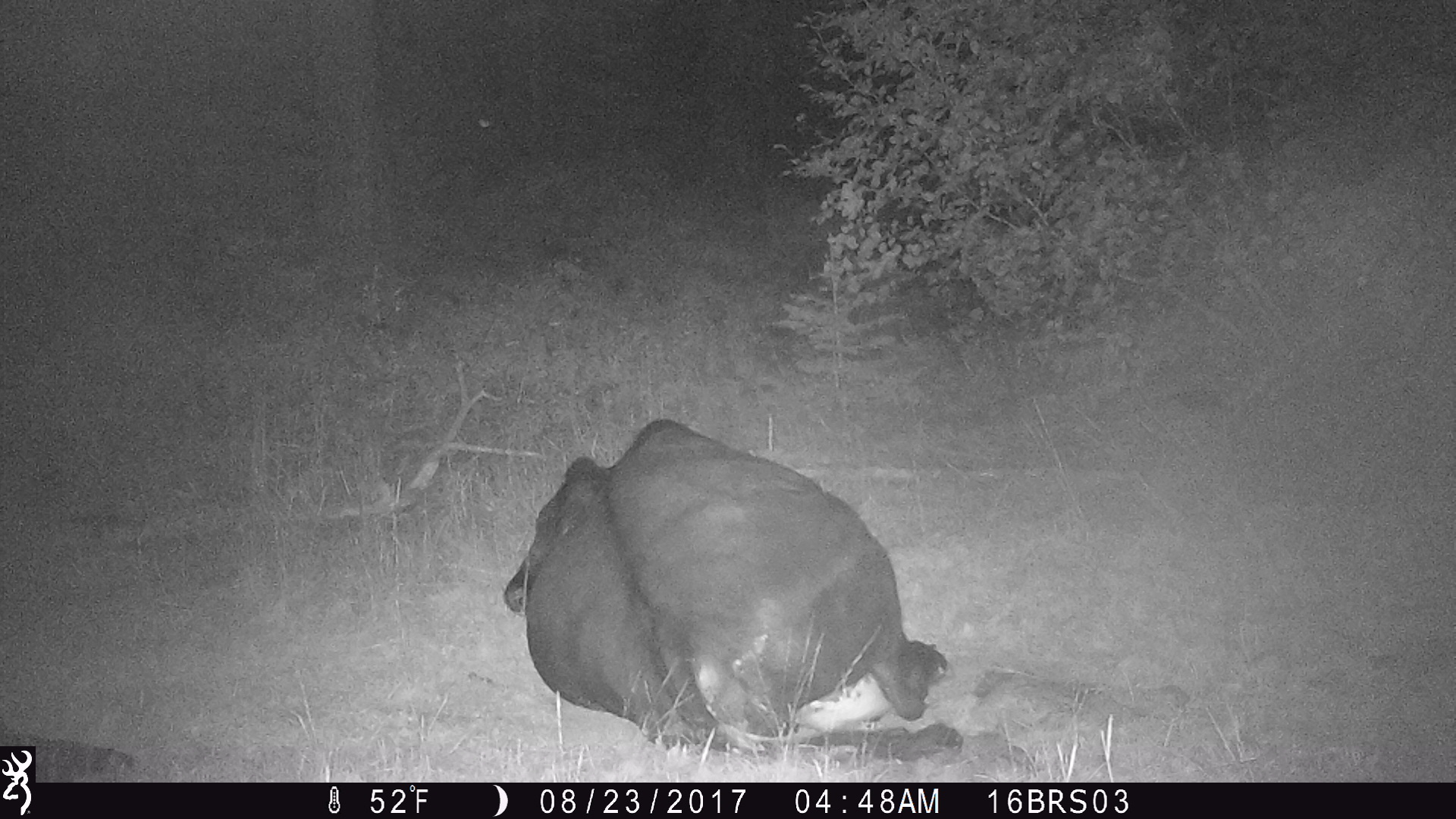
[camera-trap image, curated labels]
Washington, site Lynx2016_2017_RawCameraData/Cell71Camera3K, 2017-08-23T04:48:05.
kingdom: Animalia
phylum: Chordata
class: Mammalia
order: Artiodactyla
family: Bovidae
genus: Bos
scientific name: Bos taurus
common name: domestic cattle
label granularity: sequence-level